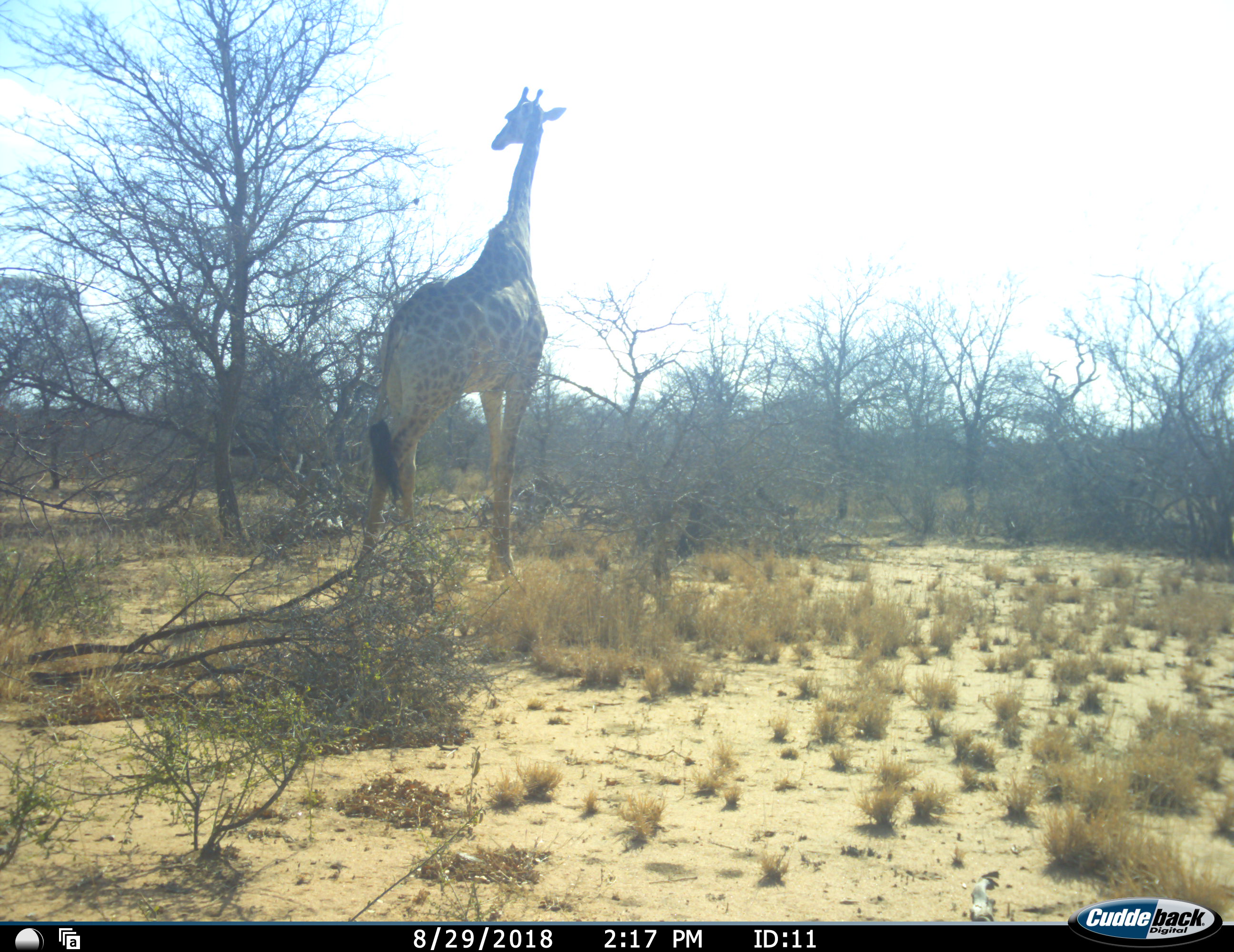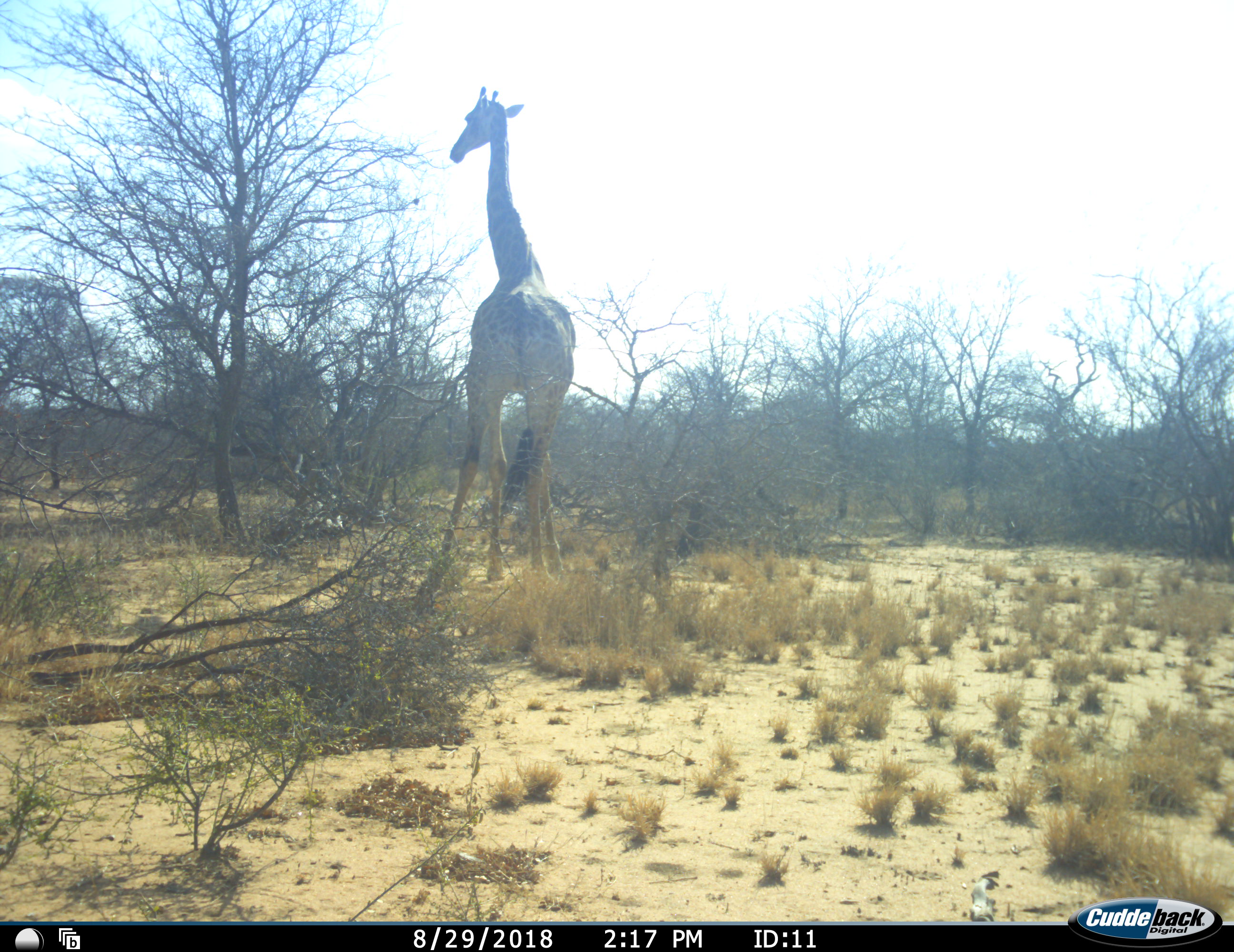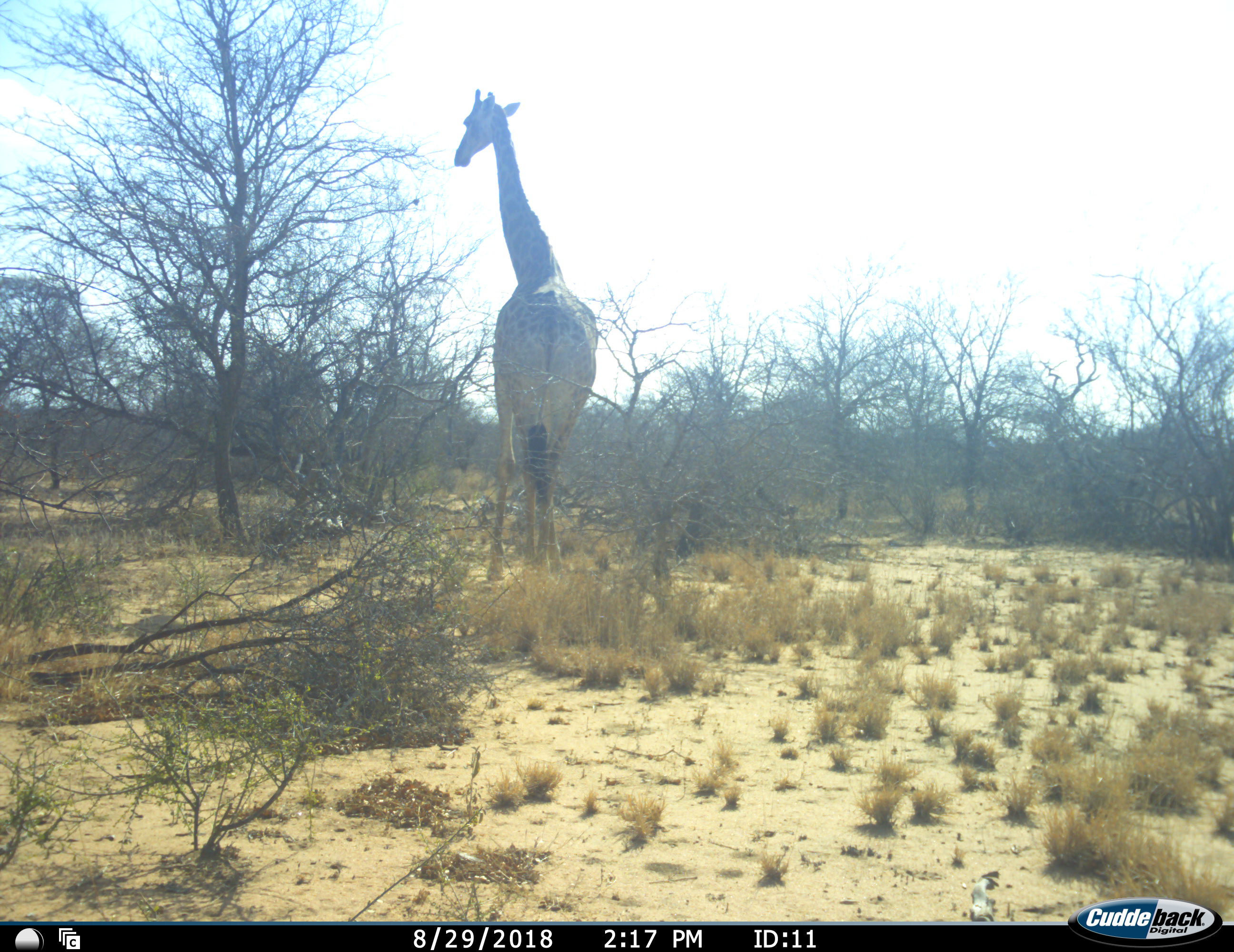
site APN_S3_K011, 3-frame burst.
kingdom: Animalia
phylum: Chordata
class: Mammalia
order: Artiodactyla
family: Giraffidae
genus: Giraffa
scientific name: Giraffa camelopardalis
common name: giraffe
Giraffe (Giraffa camelopardalis), count 1. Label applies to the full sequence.